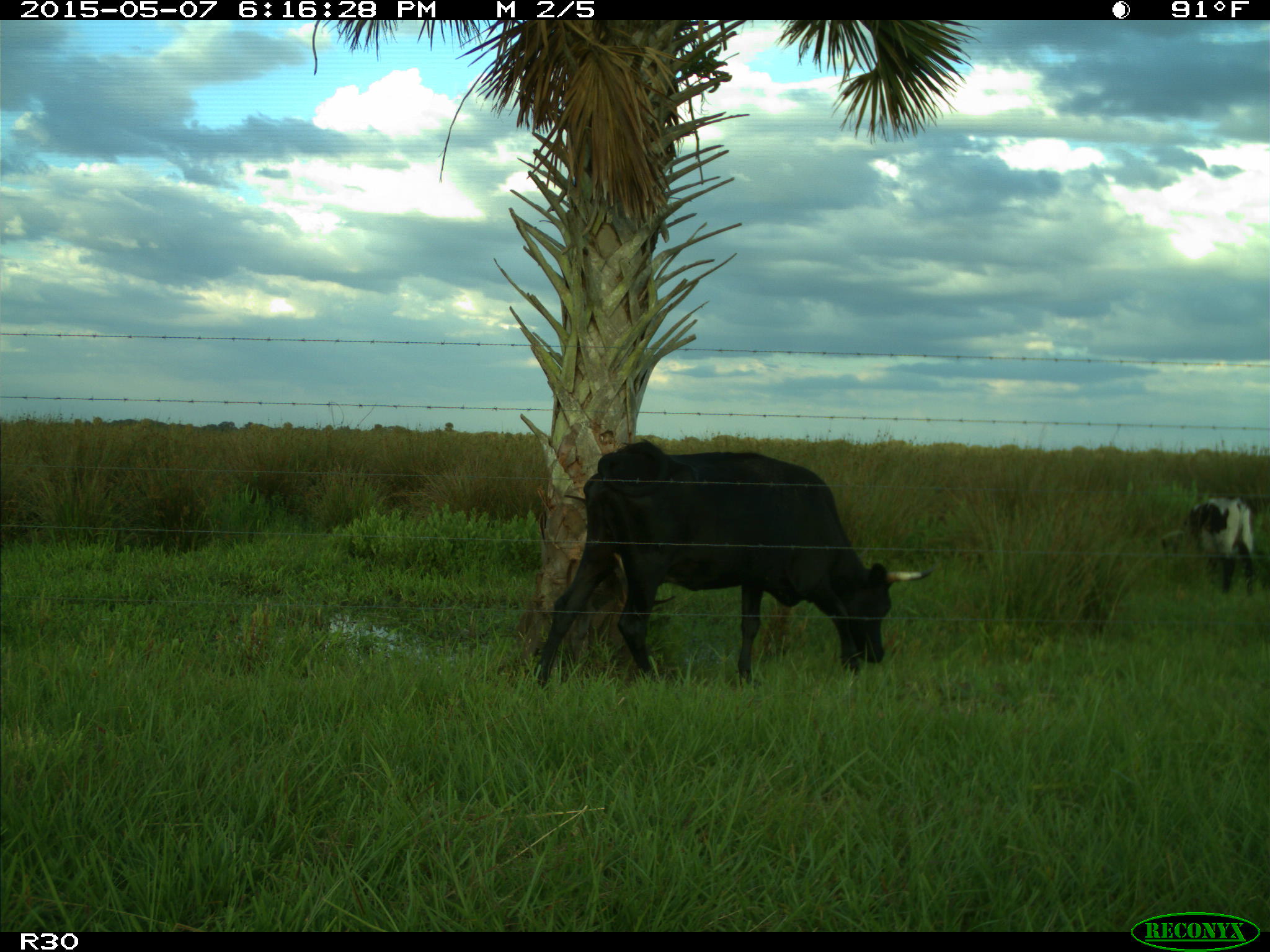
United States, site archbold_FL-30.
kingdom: Animalia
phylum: Chordata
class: Mammalia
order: Artiodactyla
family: Bovidae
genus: Bos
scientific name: Bos taurus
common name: domestic cow